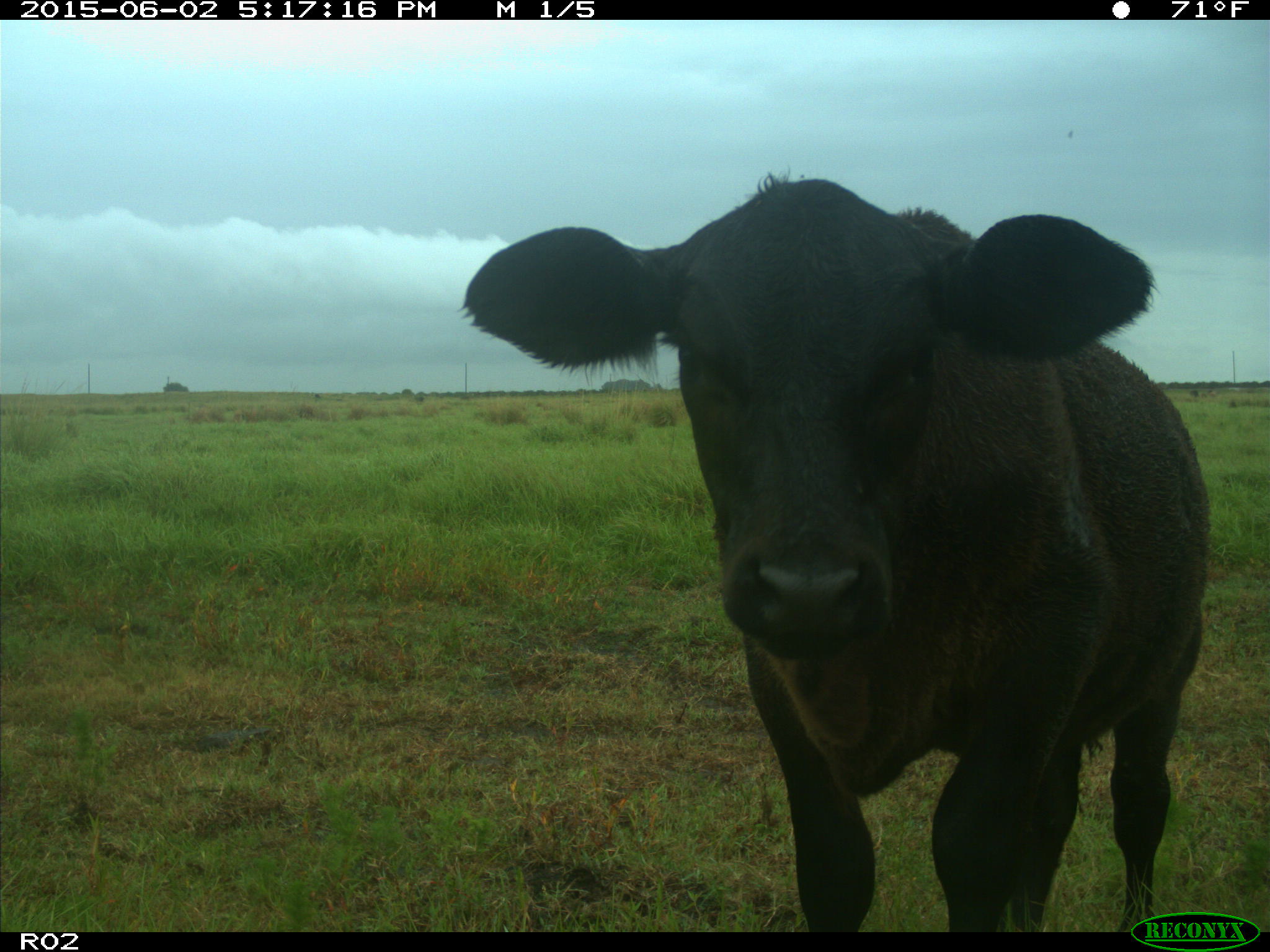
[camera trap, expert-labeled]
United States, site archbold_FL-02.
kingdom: Animalia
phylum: Chordata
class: Mammalia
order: Artiodactyla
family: Bovidae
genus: Bos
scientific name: Bos taurus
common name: domestic cow